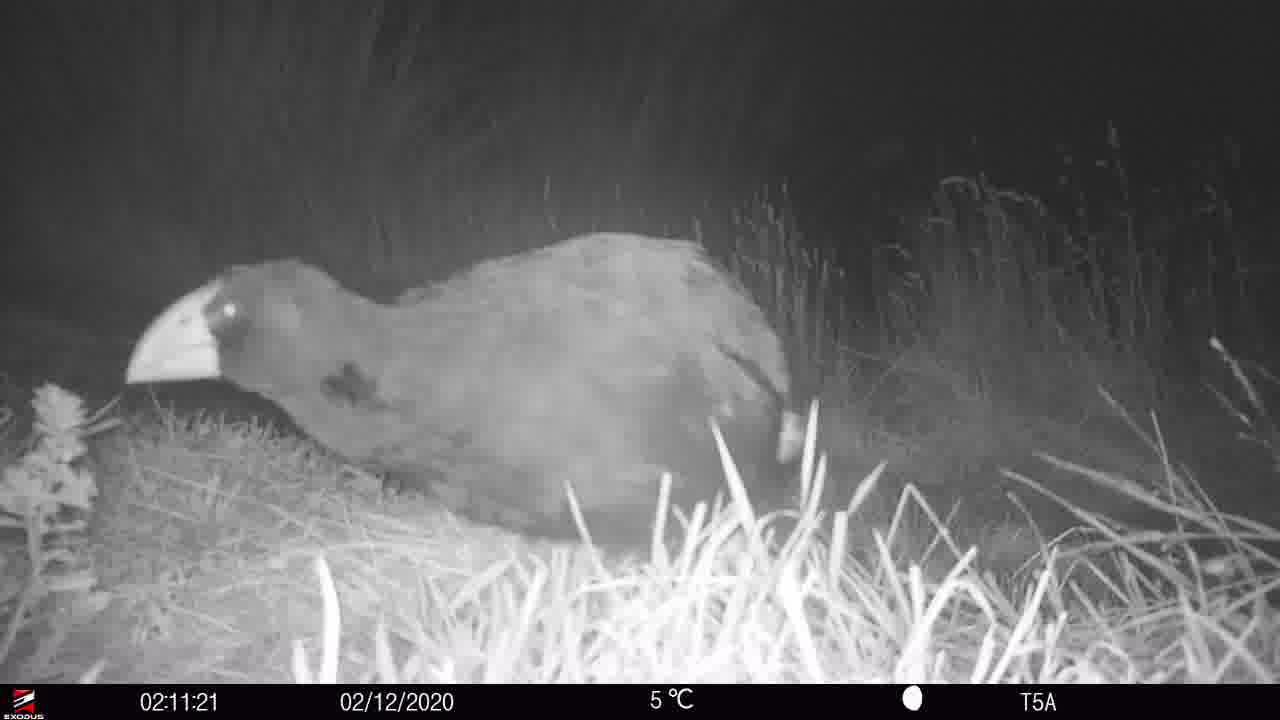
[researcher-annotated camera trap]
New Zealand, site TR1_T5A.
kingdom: Animalia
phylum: Chordata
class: Aves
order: Gruiformes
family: Rallidae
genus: Porphyrio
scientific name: Porphyrio mantelli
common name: takahe